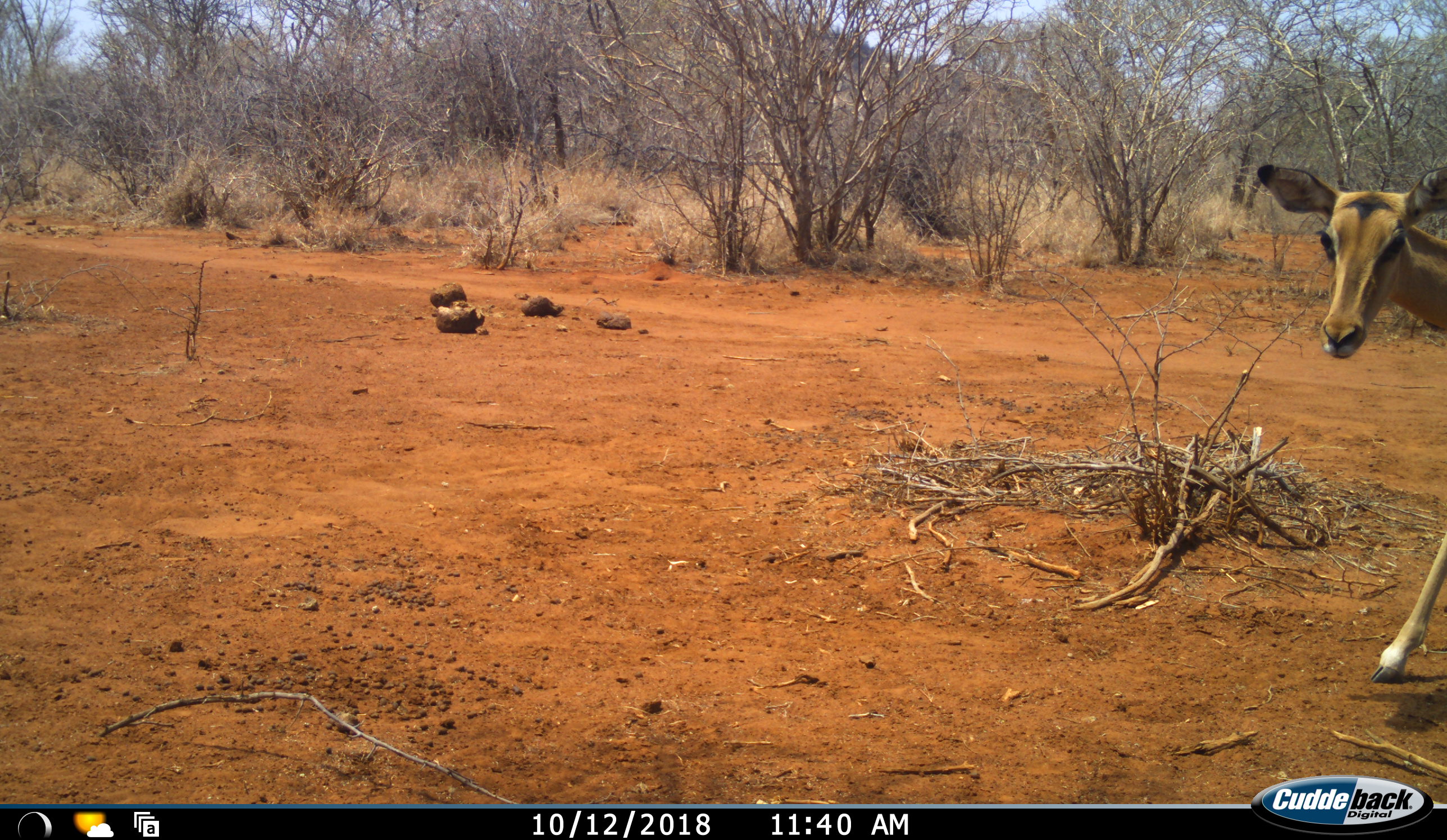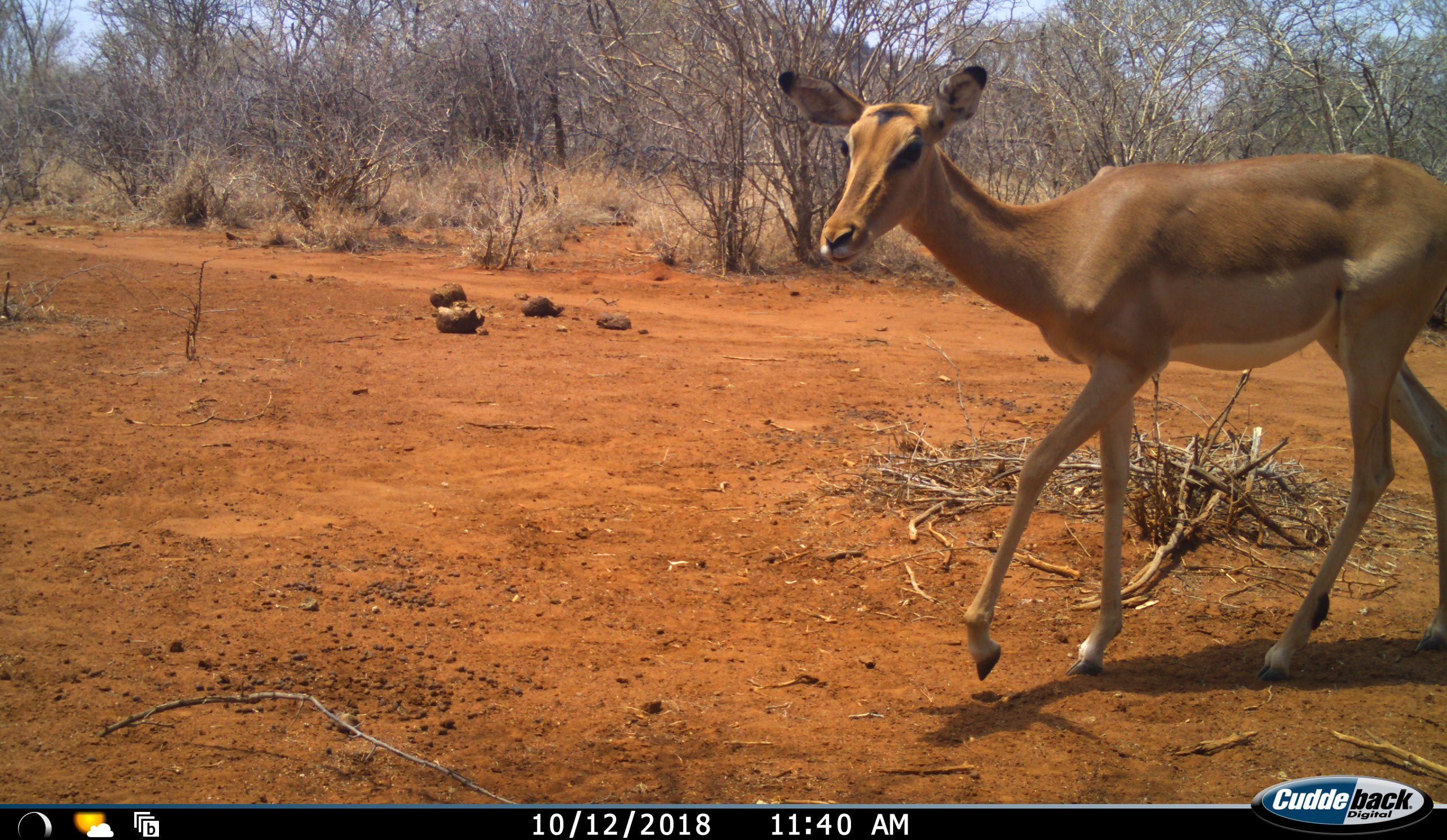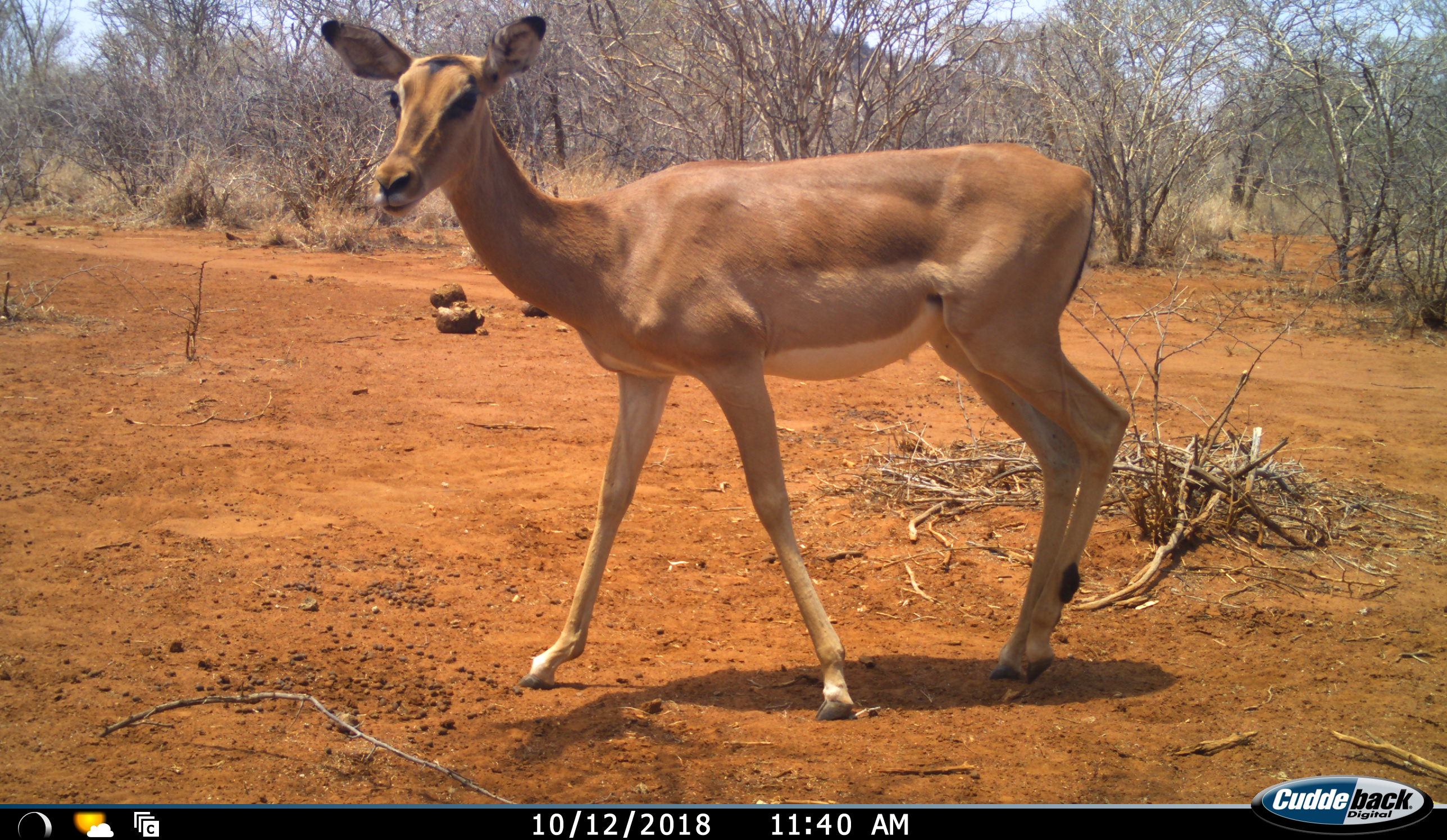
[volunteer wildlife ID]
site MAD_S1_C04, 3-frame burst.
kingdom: Animalia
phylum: Chordata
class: Mammalia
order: Artiodactyla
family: Bovidae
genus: Aepyceros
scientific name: Aepyceros melampus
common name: impala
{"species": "impala (Aepyceros melampus)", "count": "1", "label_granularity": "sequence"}